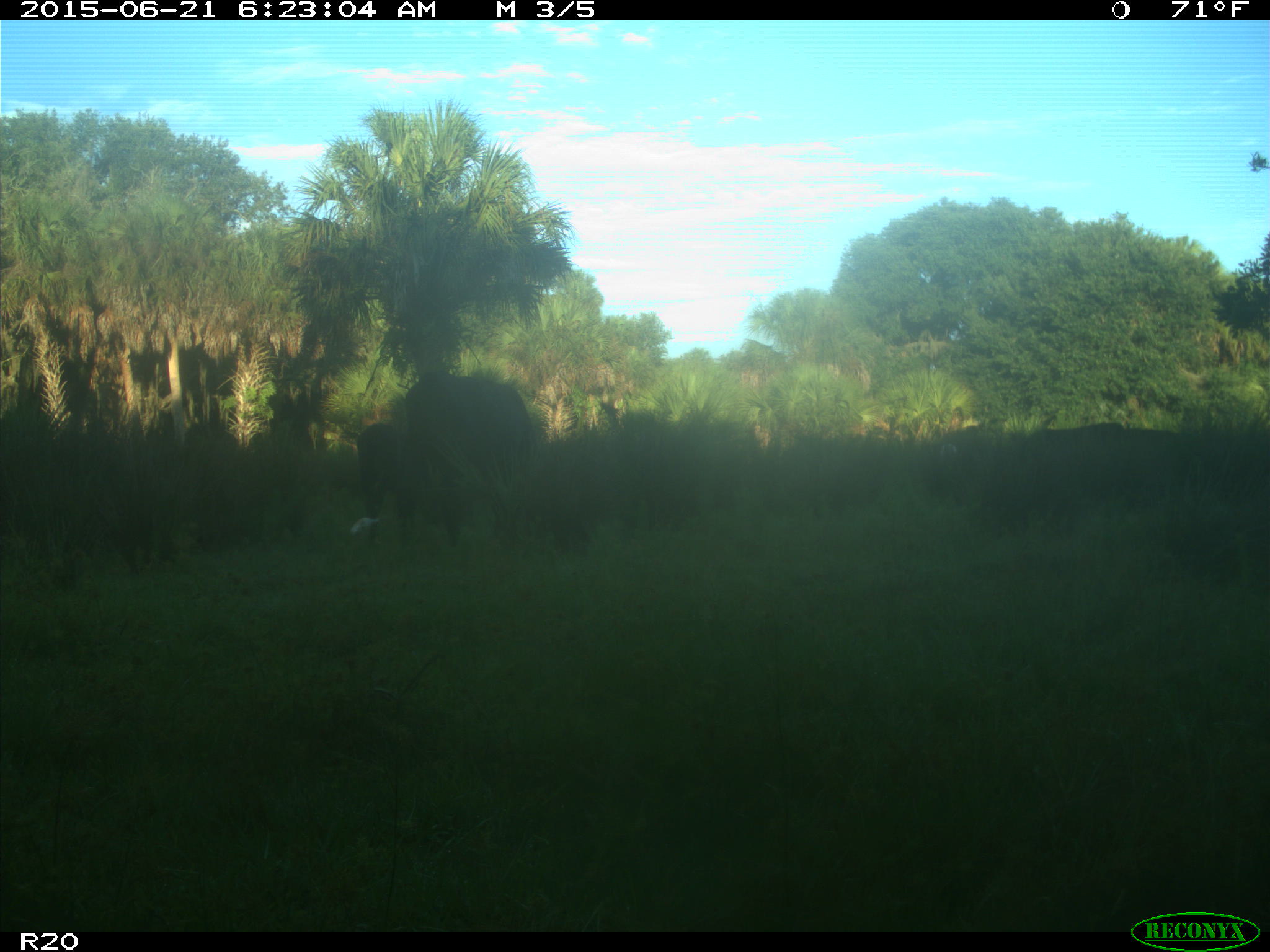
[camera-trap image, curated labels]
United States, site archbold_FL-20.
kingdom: Animalia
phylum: Chordata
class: Mammalia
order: Artiodactyla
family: Bovidae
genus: Bos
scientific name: Bos taurus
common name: domestic cow